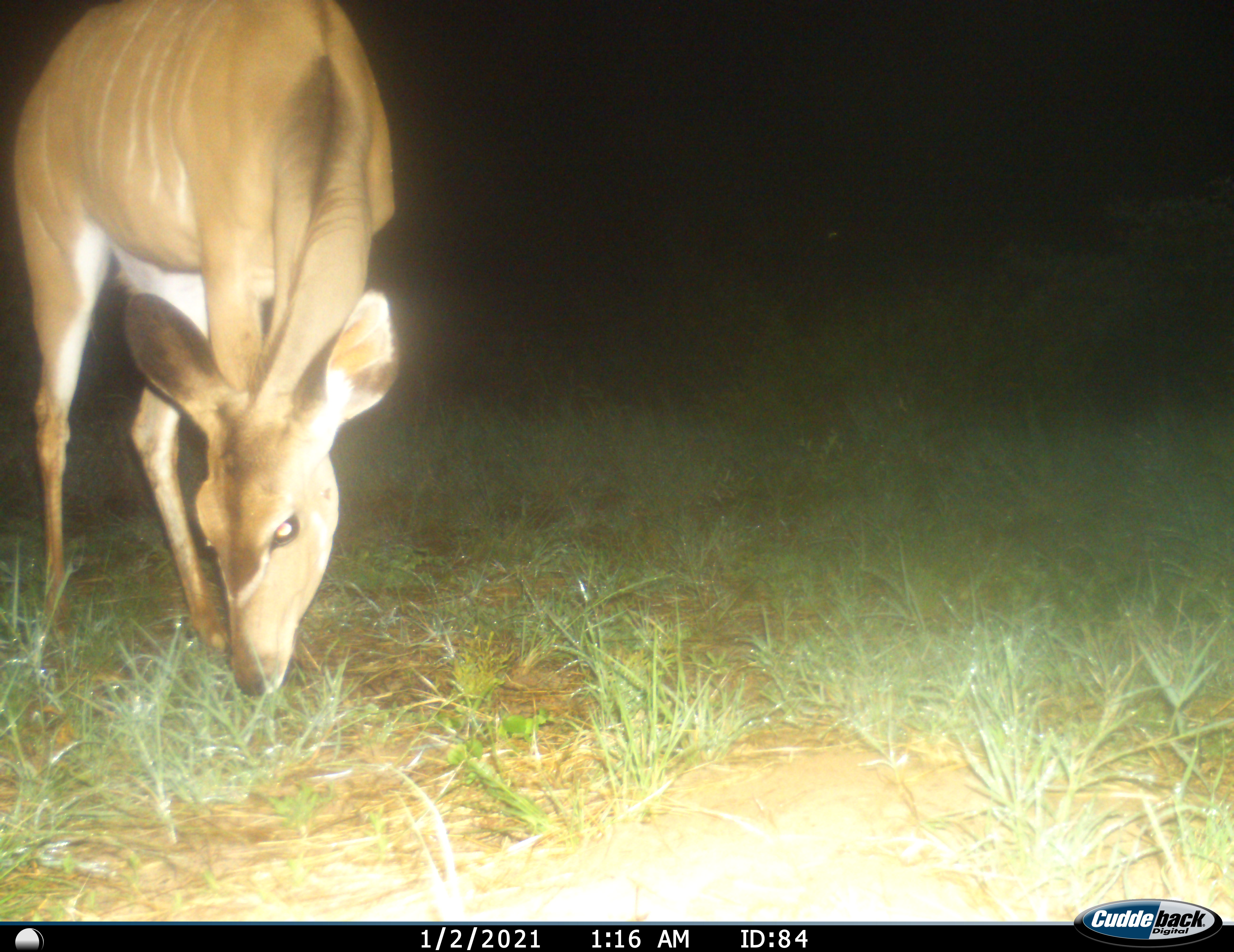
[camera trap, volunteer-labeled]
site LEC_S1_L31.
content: unidentified animal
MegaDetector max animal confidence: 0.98